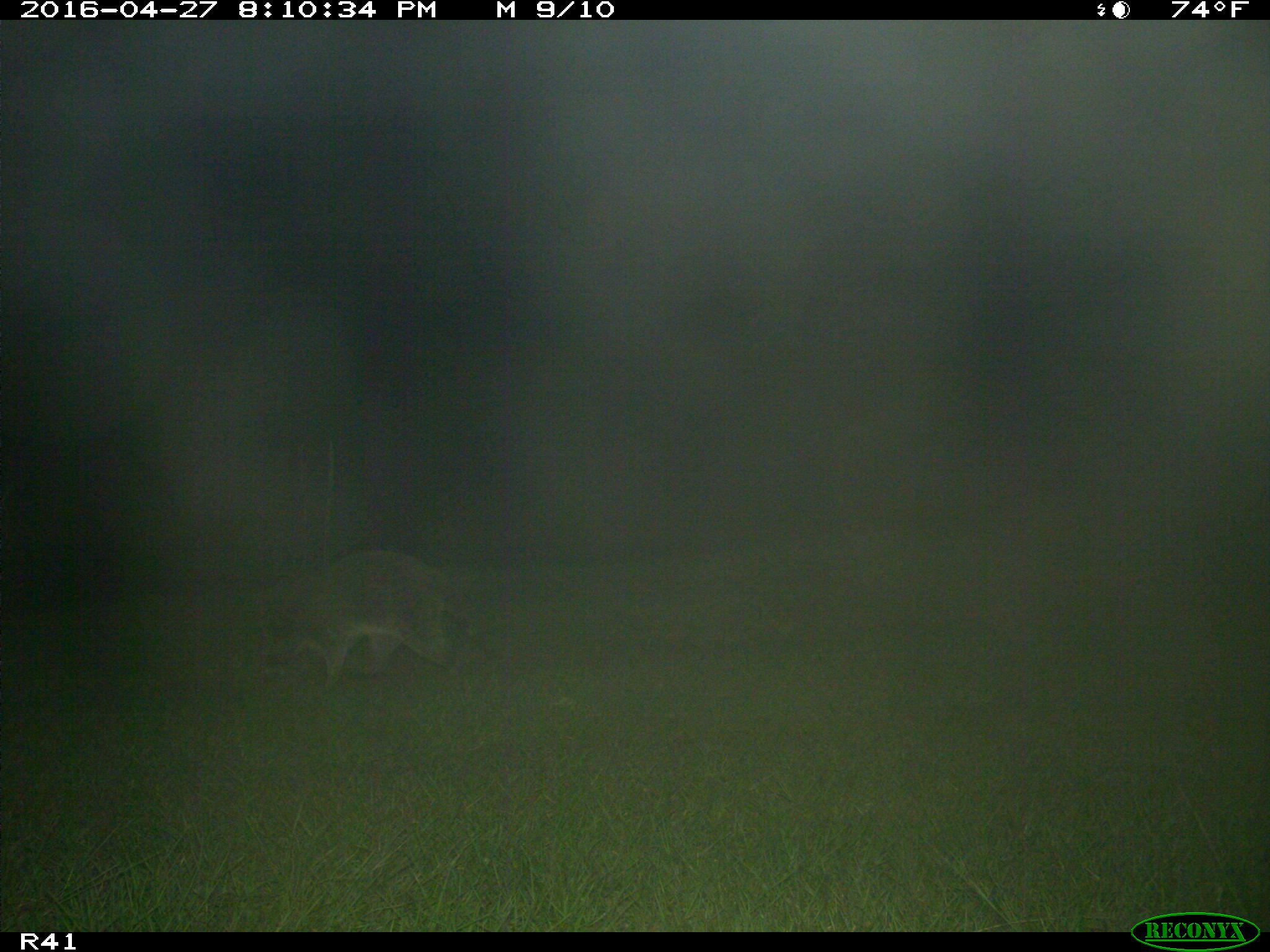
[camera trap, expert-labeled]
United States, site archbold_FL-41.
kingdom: Animalia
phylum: Chordata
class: Mammalia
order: Carnivora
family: Procyonidae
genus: Procyon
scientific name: Procyon lotor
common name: common raccoon